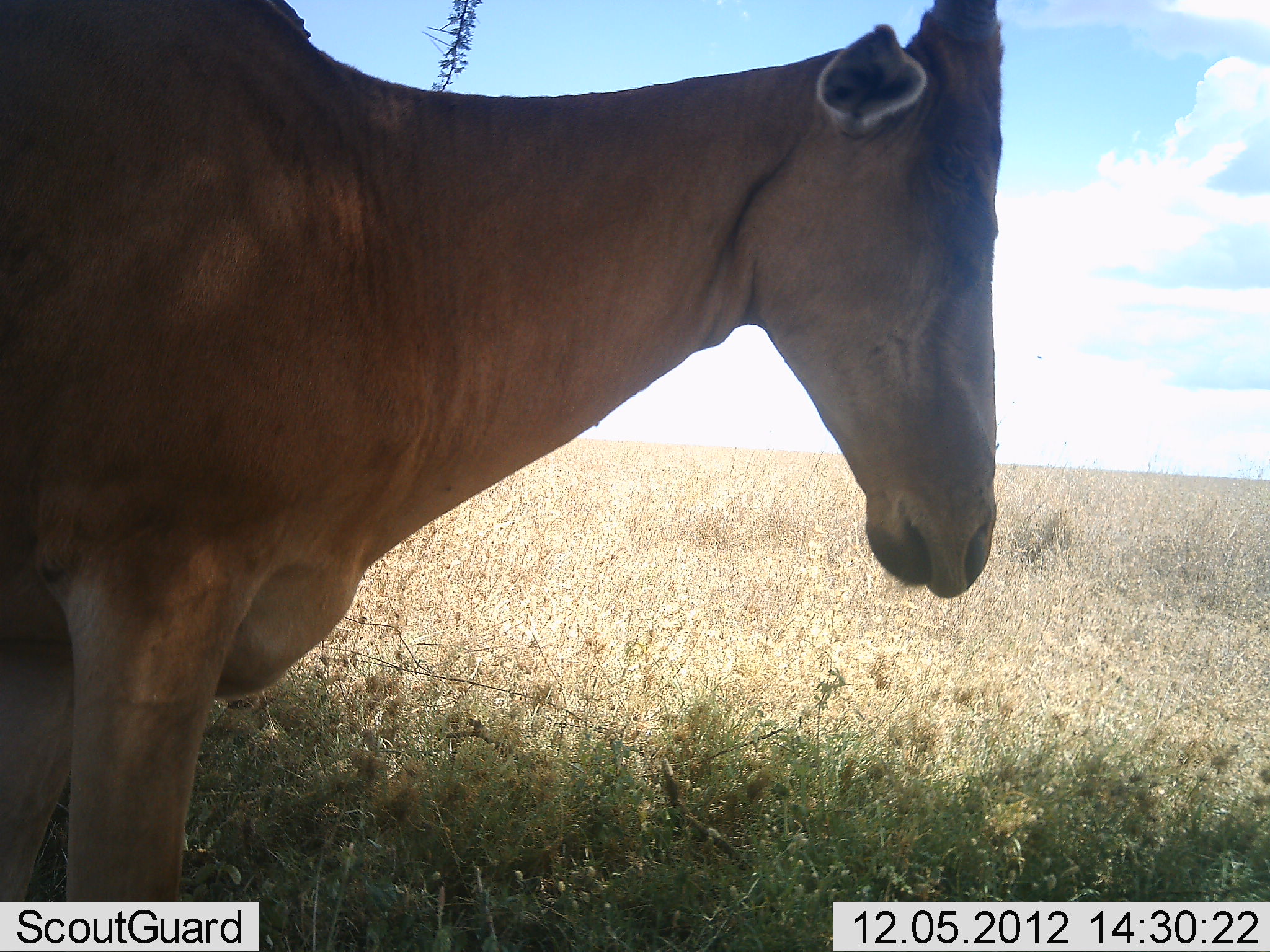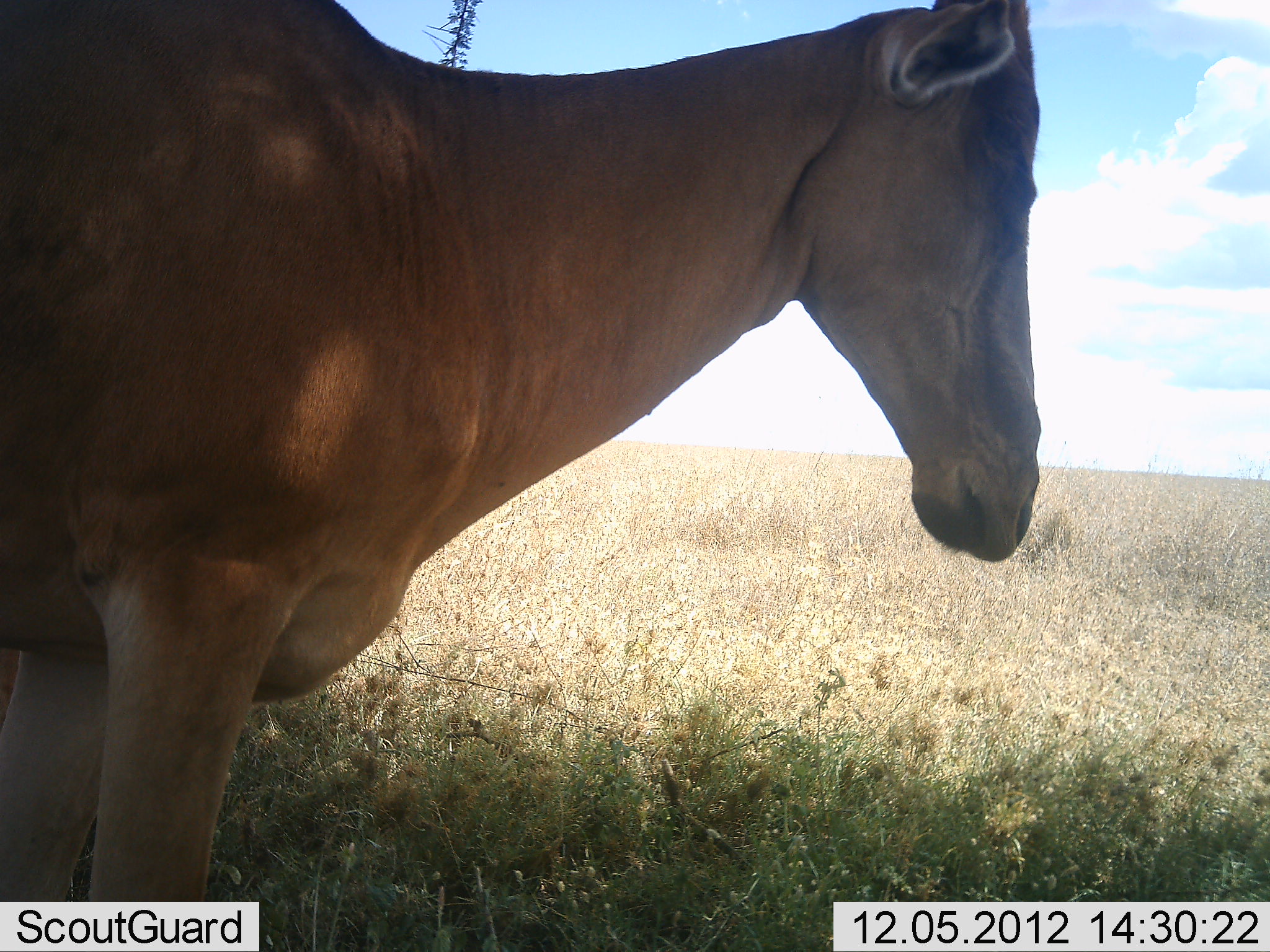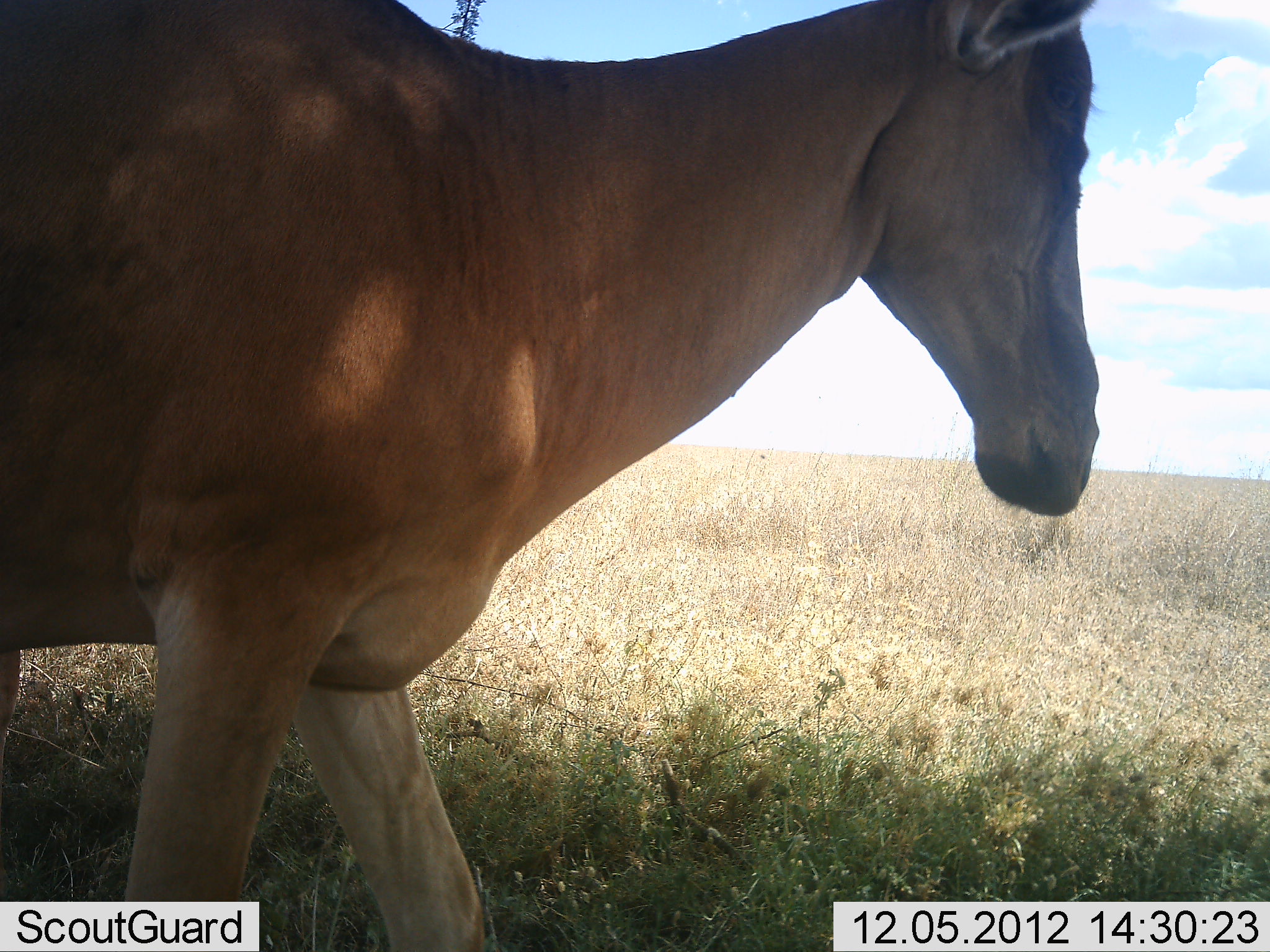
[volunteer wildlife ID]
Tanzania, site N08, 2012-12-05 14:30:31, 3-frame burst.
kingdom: Animalia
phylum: Chordata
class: Mammalia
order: Artiodactyla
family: Bovidae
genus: Alcelaphus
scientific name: Alcelaphus buselaphus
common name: hartebeest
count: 1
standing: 60%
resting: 0%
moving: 40%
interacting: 0%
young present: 0%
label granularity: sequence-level